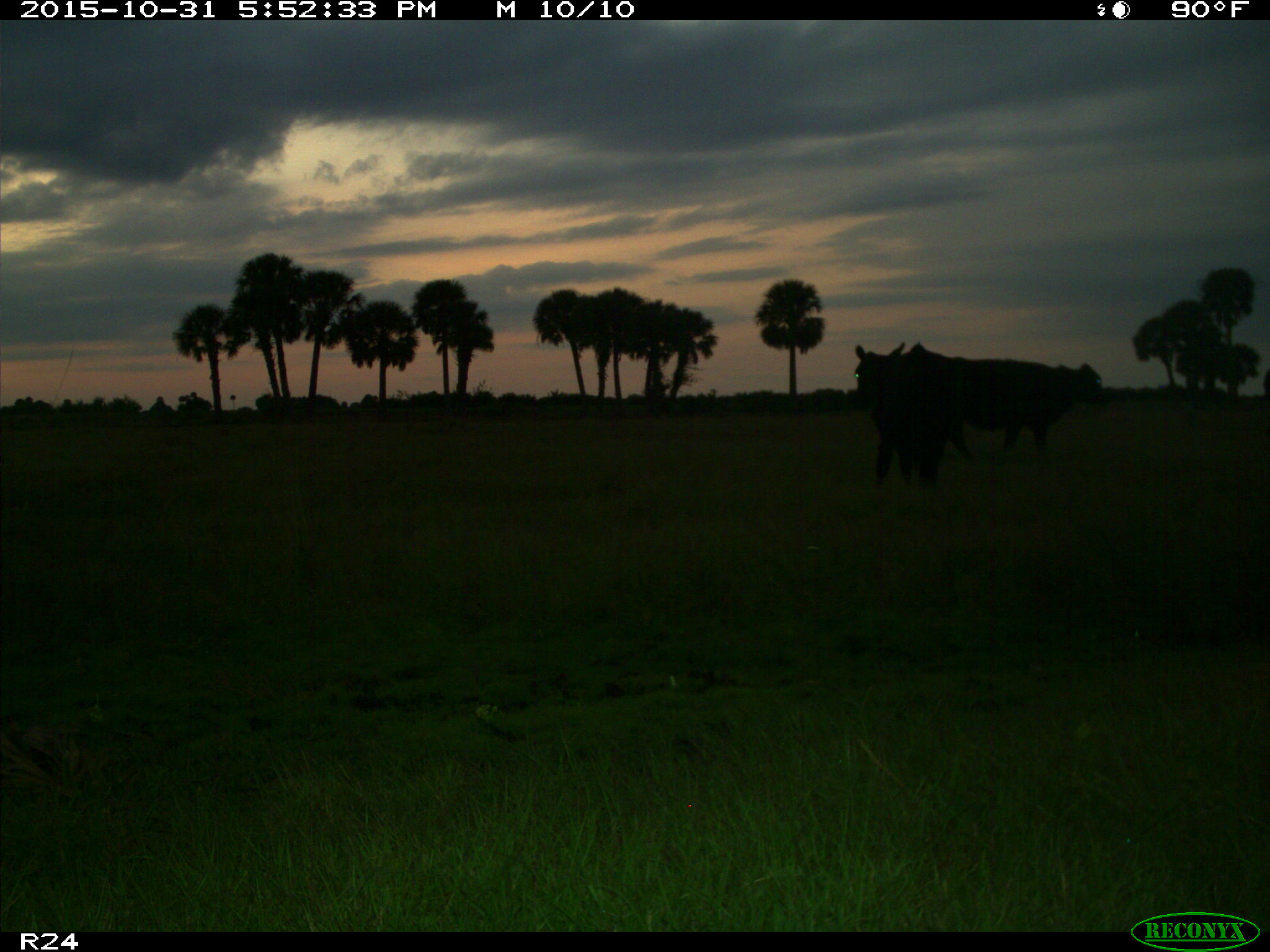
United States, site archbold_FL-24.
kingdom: Animalia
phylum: Chordata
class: Mammalia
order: Artiodactyla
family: Bovidae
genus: Bos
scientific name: Bos taurus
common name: domestic cow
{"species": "Bos taurus (domestic cow)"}